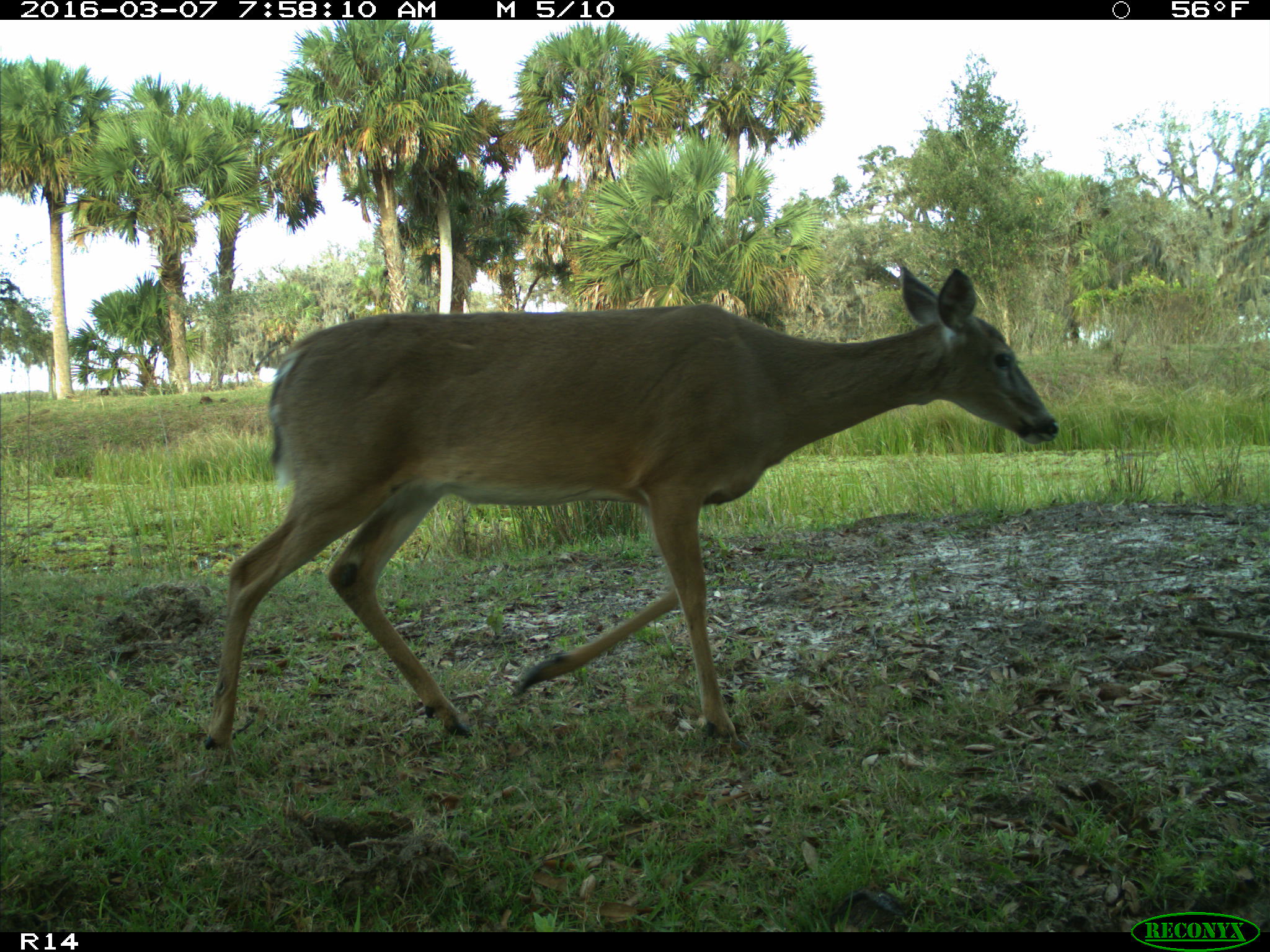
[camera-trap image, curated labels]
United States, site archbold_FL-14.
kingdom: Animalia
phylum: Chordata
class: Mammalia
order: Artiodactyla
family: Cervidae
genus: Odocoileus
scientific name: Odocoileus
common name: deer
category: unidentified deer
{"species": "unidentified deer (deer) (Odocoileus)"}